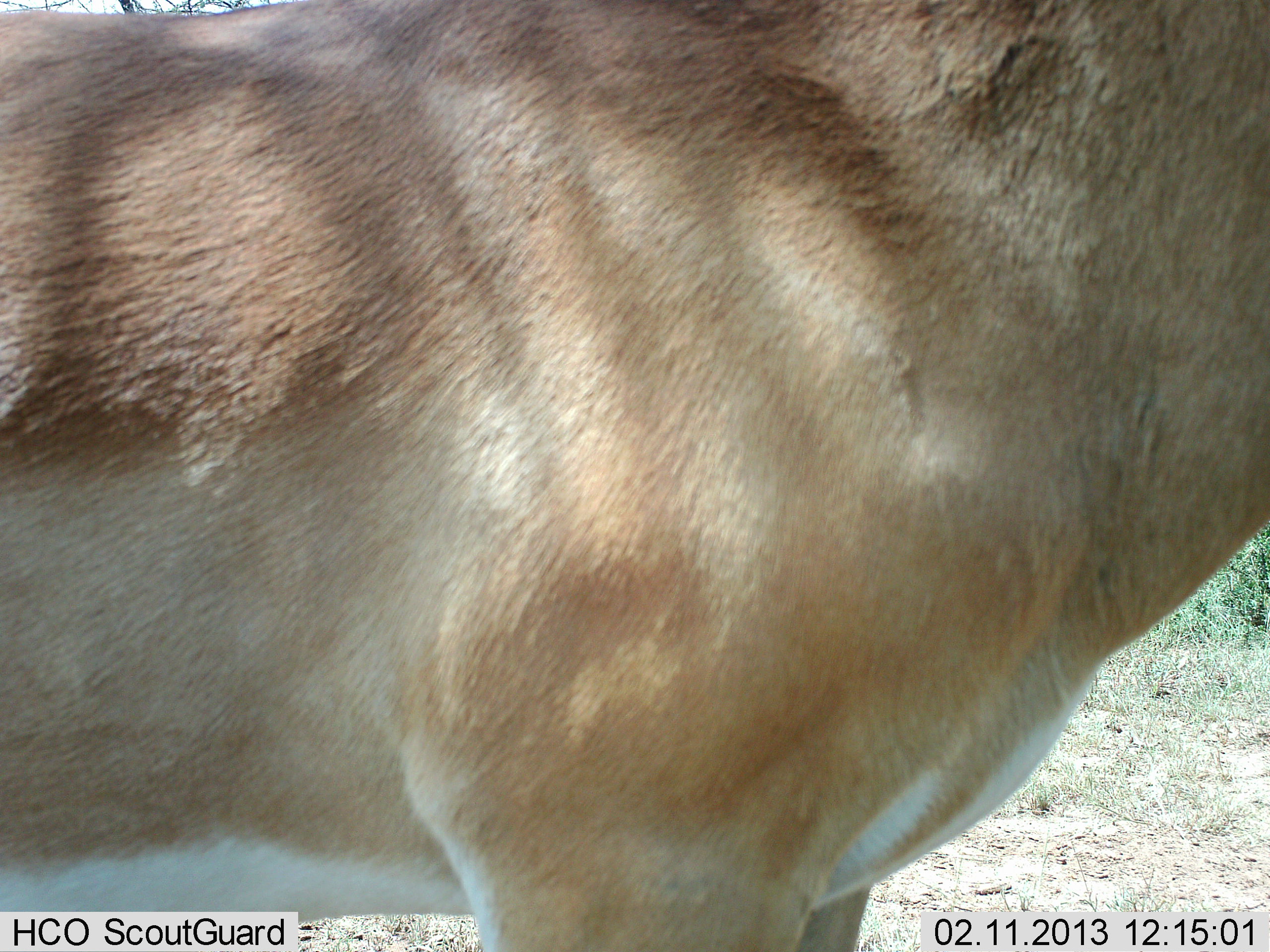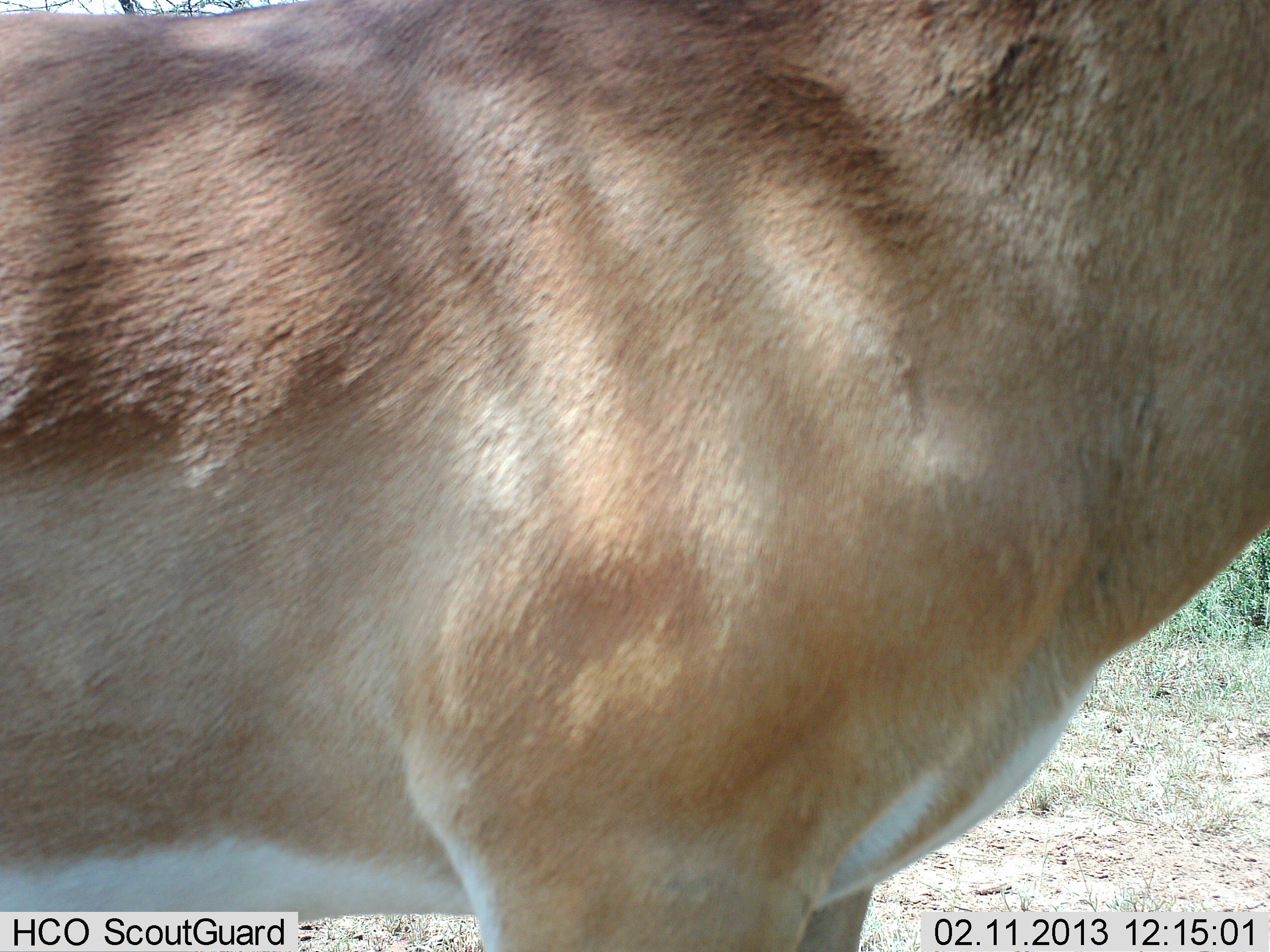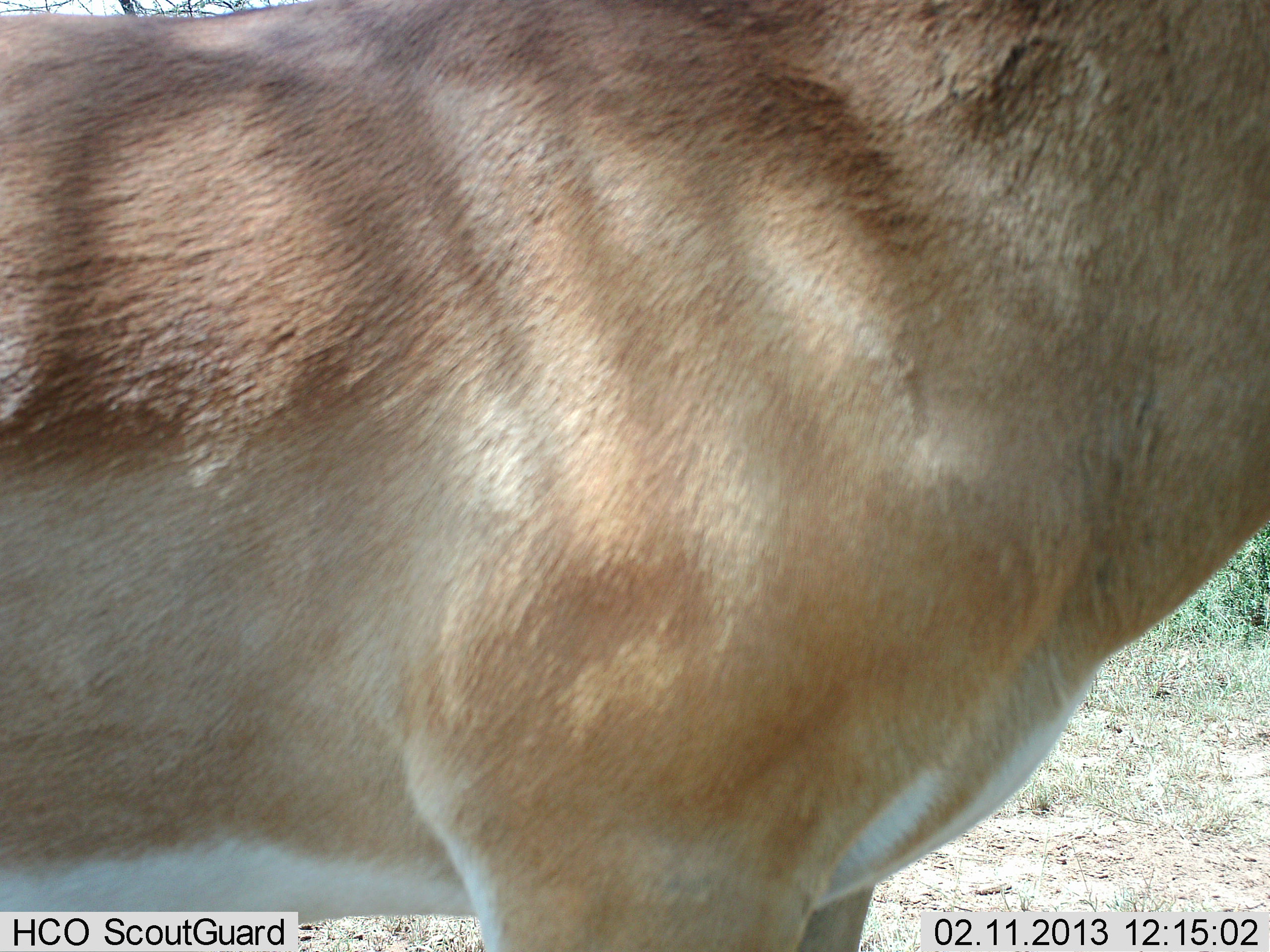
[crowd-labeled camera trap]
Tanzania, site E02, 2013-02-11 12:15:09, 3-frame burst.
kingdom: Animalia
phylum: Chordata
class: Mammalia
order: Artiodactyla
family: Bovidae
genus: Nanger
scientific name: Nanger granti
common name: grant's gazelle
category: gazellegrants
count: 1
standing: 100%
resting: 0%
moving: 0%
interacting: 0%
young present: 0%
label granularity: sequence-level